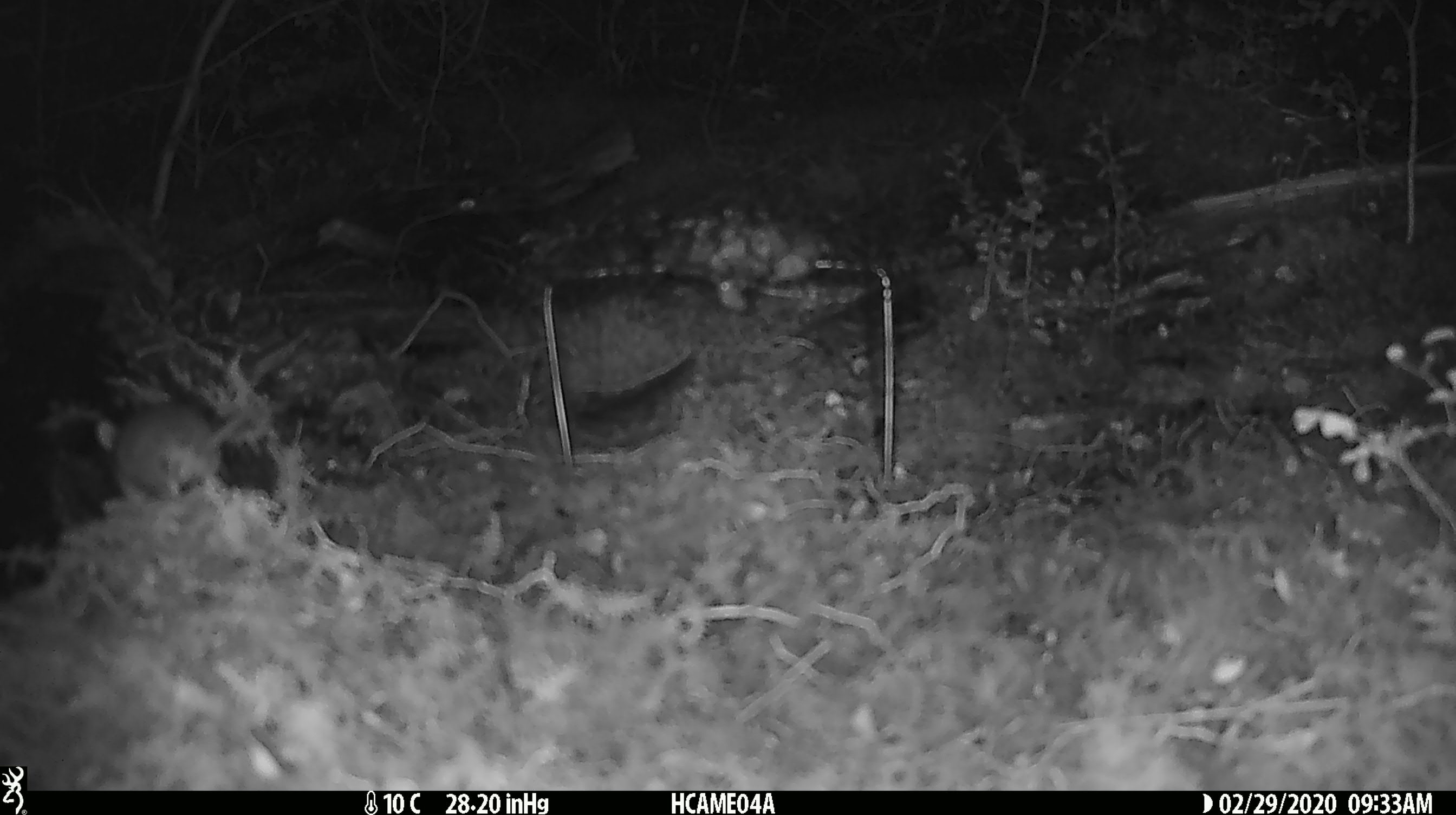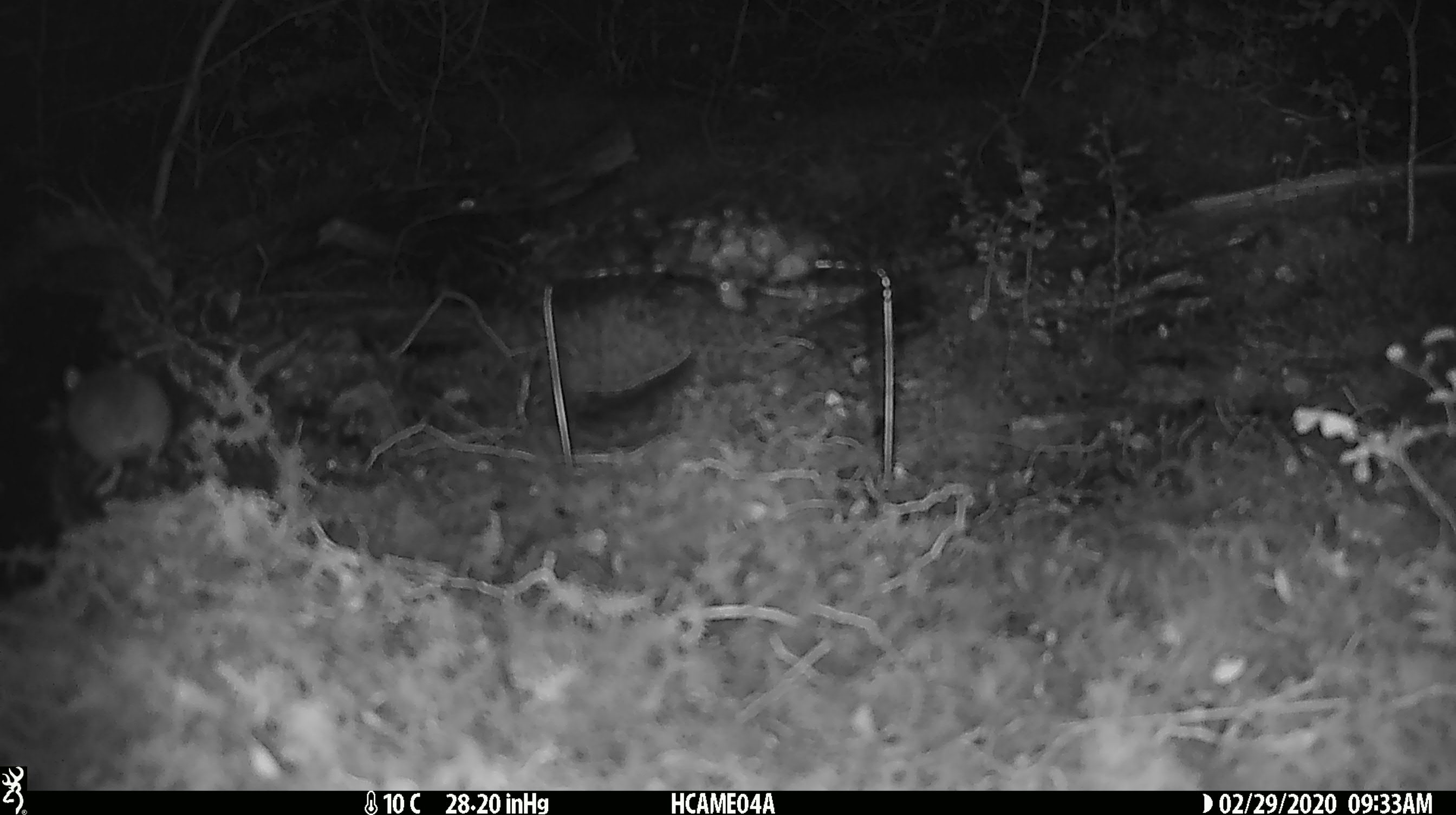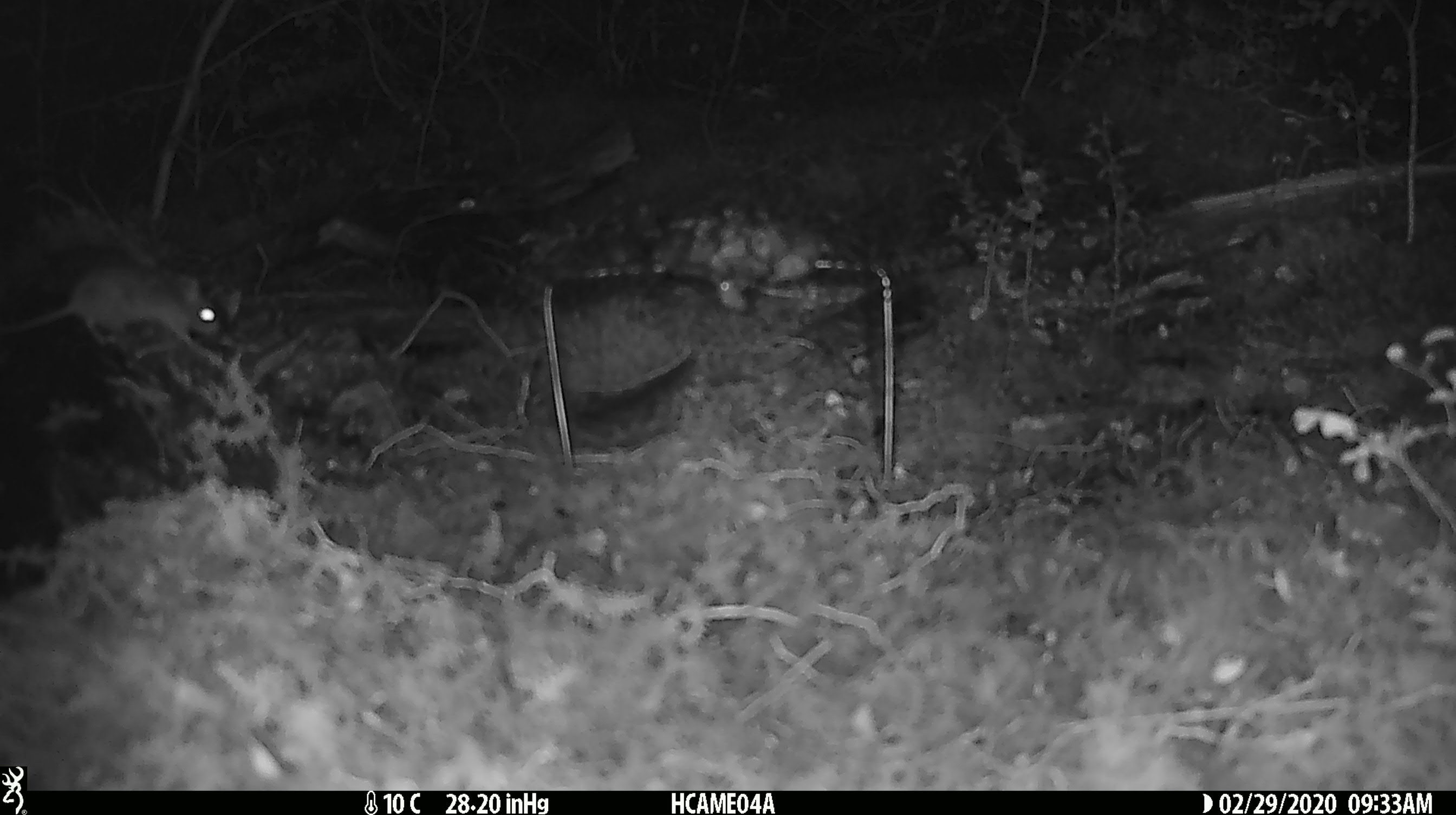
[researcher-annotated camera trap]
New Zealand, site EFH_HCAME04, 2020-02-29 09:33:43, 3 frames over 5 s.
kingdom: Animalia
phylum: Chordata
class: Mammalia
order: Rodentia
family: Muridae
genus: Mus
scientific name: Mus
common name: mouse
Mouse (Mus).